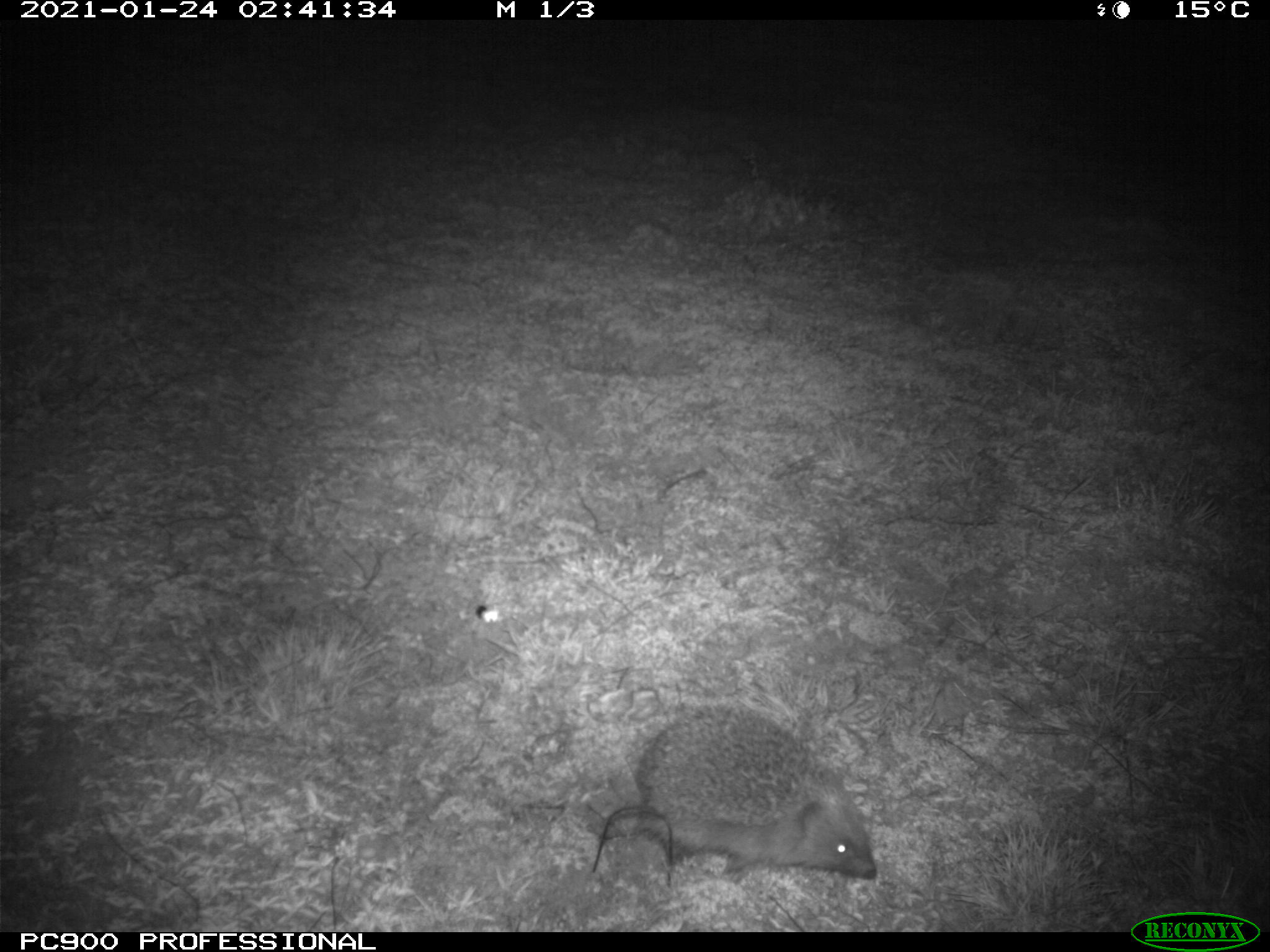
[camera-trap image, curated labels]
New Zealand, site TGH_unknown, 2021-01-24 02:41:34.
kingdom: Animalia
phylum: Chordata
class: Mammalia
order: Eulipotyphla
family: Erinaceidae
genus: Erinaceus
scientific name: Erinaceus europaeus europaeus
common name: european hedgehog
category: hedgehog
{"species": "hedgehog (european hedgehog) (Erinaceus europaeus europaeus)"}